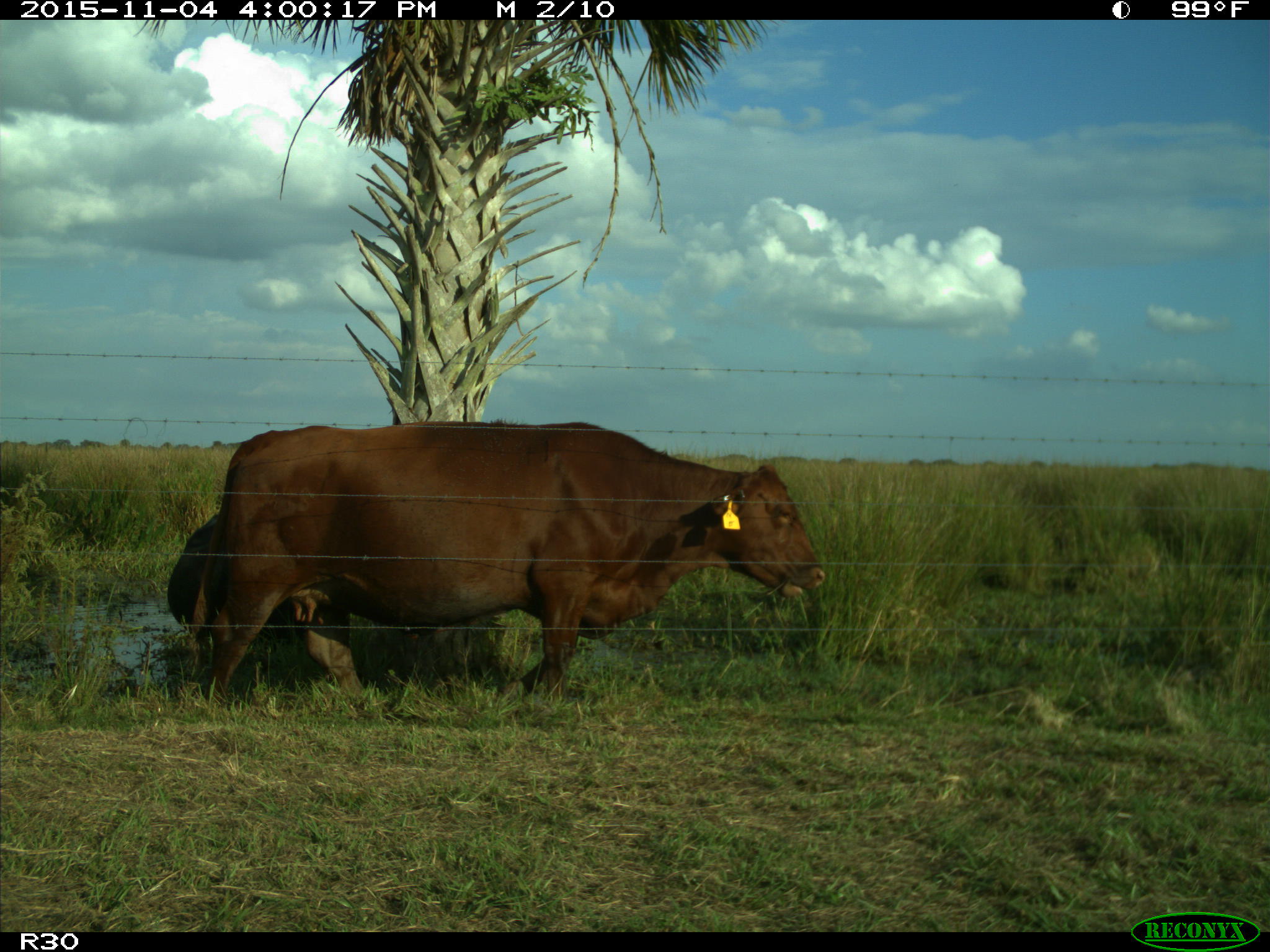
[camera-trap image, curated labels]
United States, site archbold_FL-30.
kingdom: Animalia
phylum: Chordata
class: Mammalia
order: Artiodactyla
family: Bovidae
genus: Bos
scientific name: Bos taurus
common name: domestic cow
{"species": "Bos taurus (domestic cow)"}